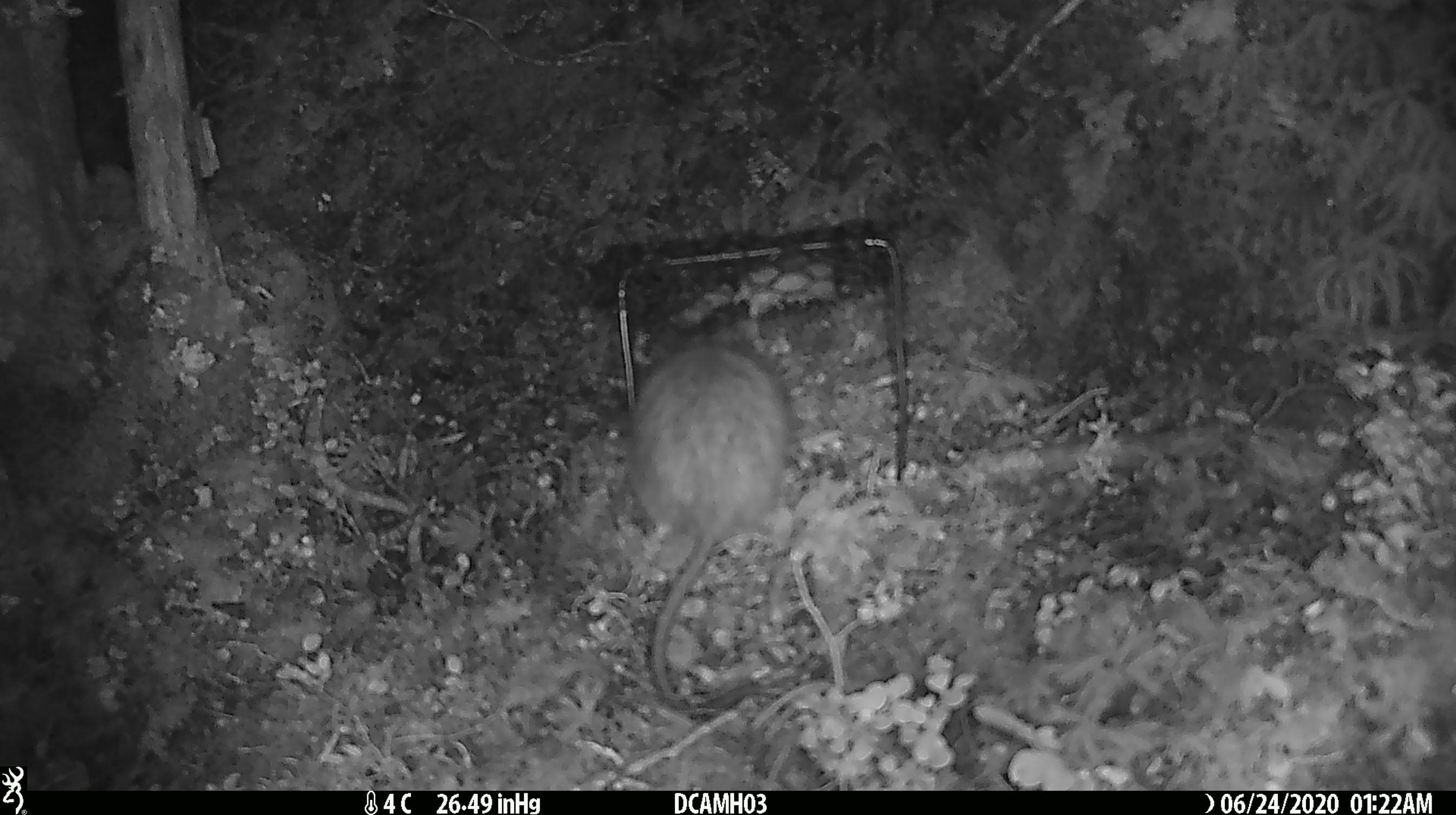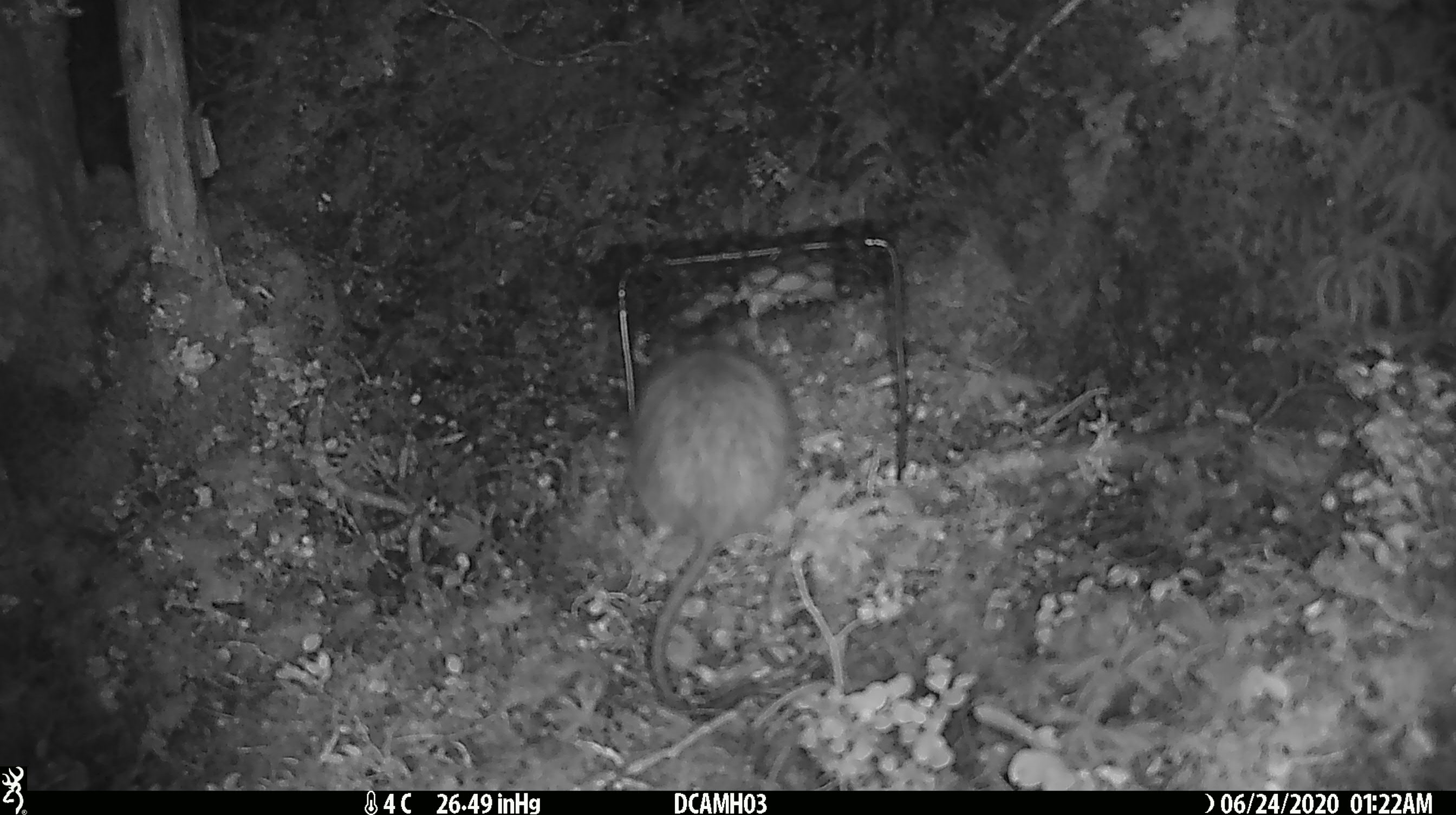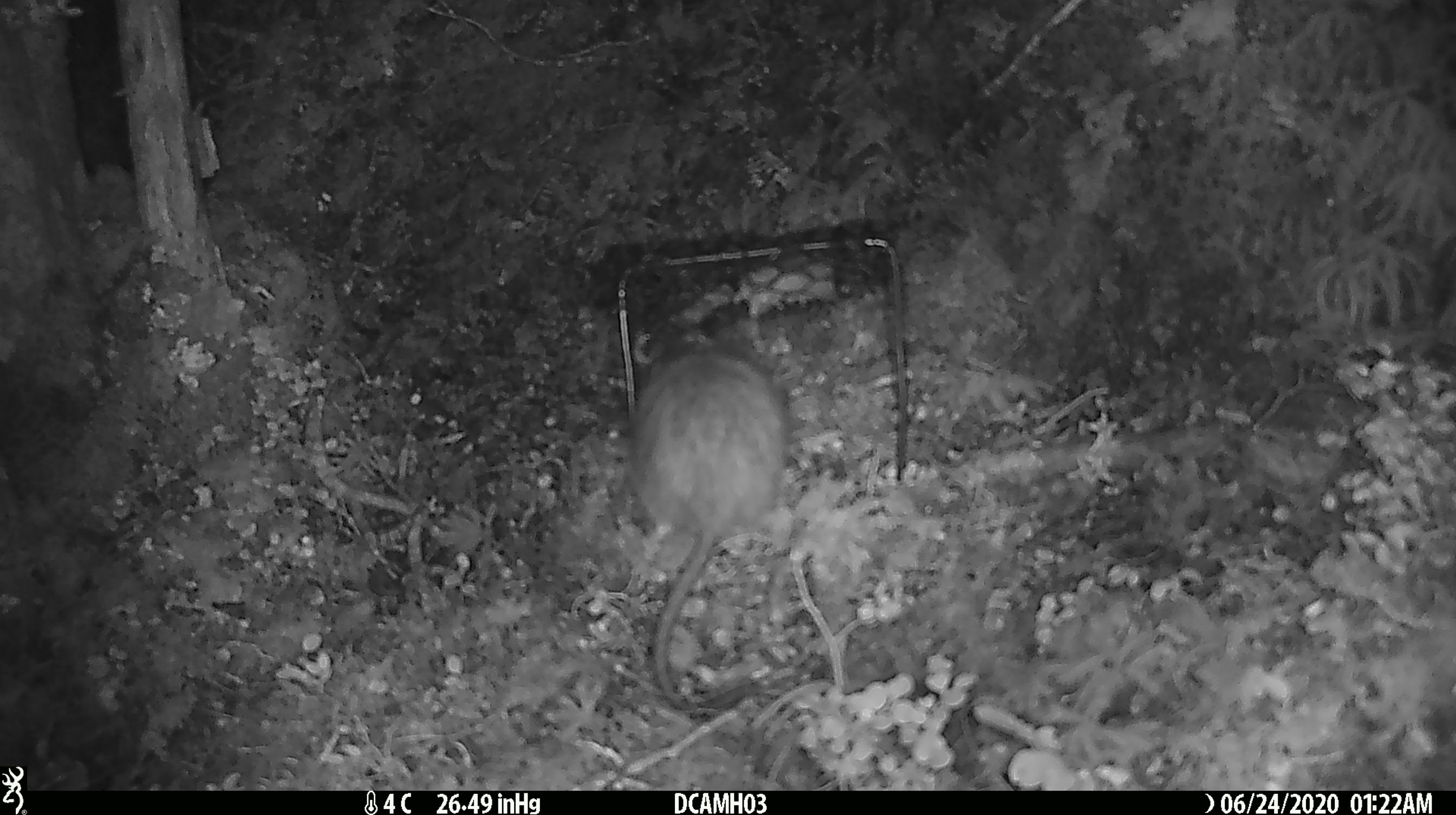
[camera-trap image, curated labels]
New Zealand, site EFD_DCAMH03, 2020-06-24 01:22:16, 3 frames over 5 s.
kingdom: Animalia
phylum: Chordata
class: Mammalia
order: Rodentia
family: Muridae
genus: Rattus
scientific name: Rattus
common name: rat